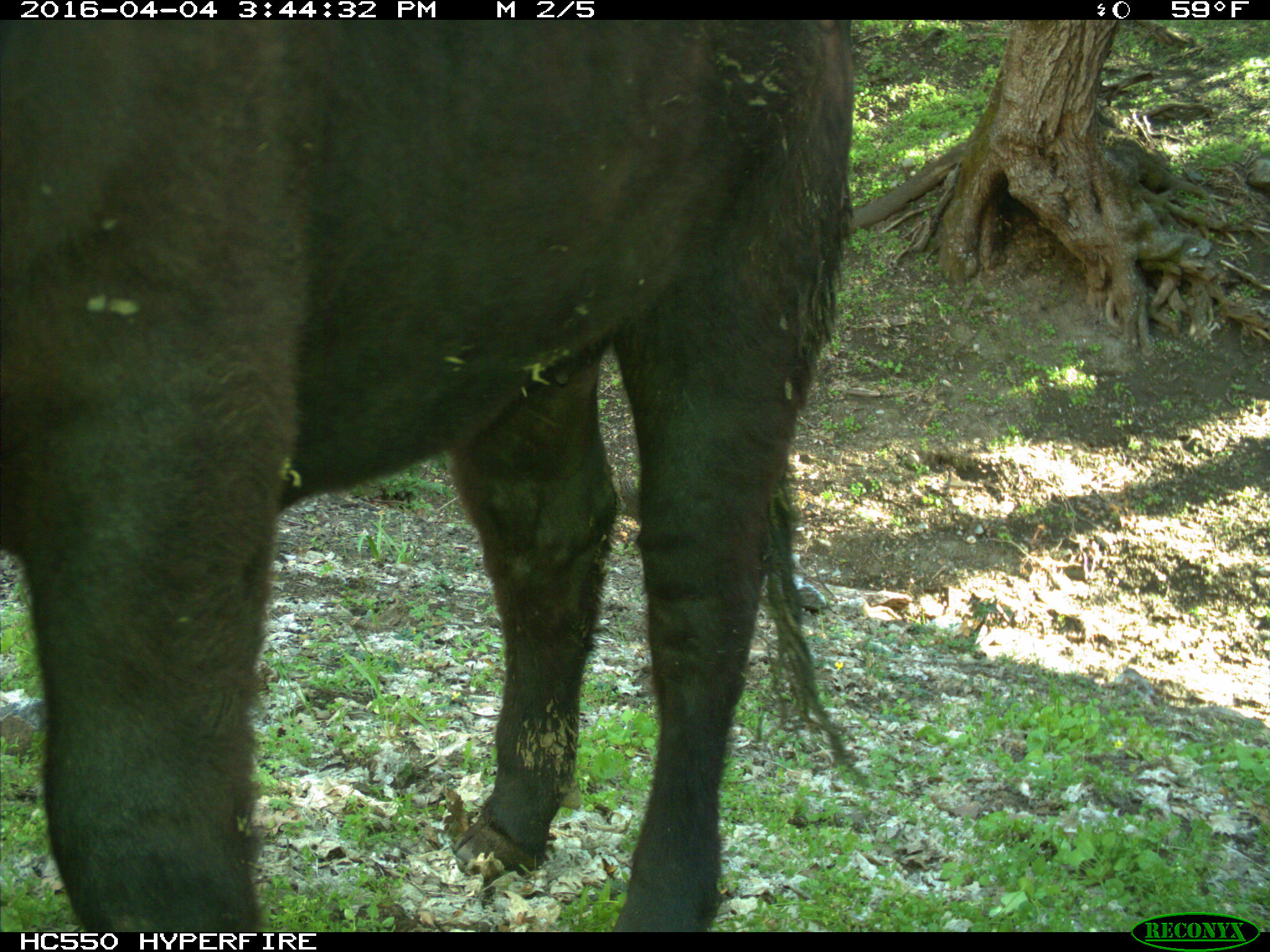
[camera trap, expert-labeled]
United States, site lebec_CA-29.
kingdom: Animalia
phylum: Chordata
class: Mammalia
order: Artiodactyla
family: Bovidae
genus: Bos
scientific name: Bos taurus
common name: domestic cow